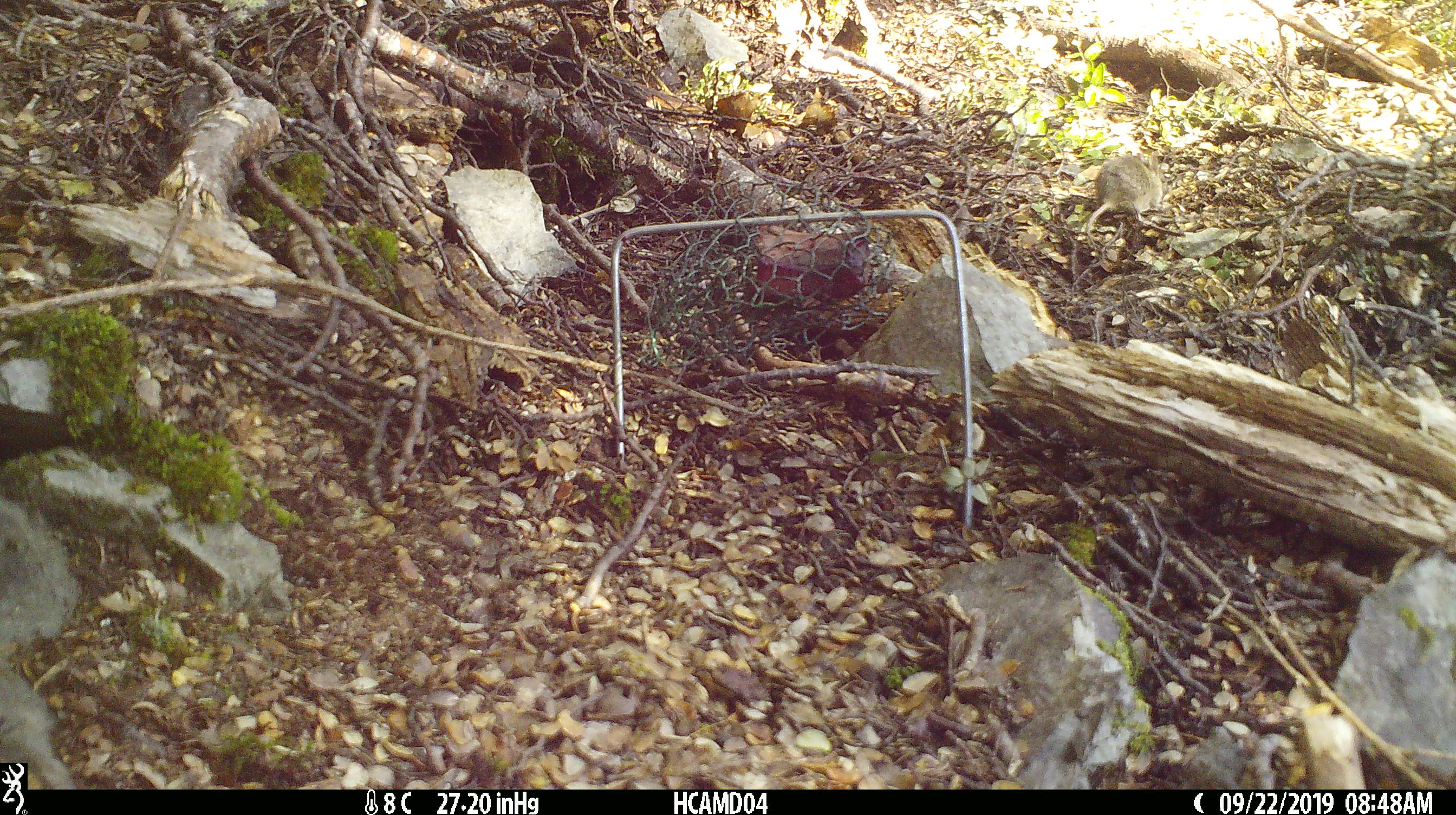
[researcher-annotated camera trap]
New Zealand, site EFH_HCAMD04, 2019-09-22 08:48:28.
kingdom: Animalia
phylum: Chordata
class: Mammalia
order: Rodentia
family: Muridae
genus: Mus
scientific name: Mus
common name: mouse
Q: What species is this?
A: Mouse (Mus).